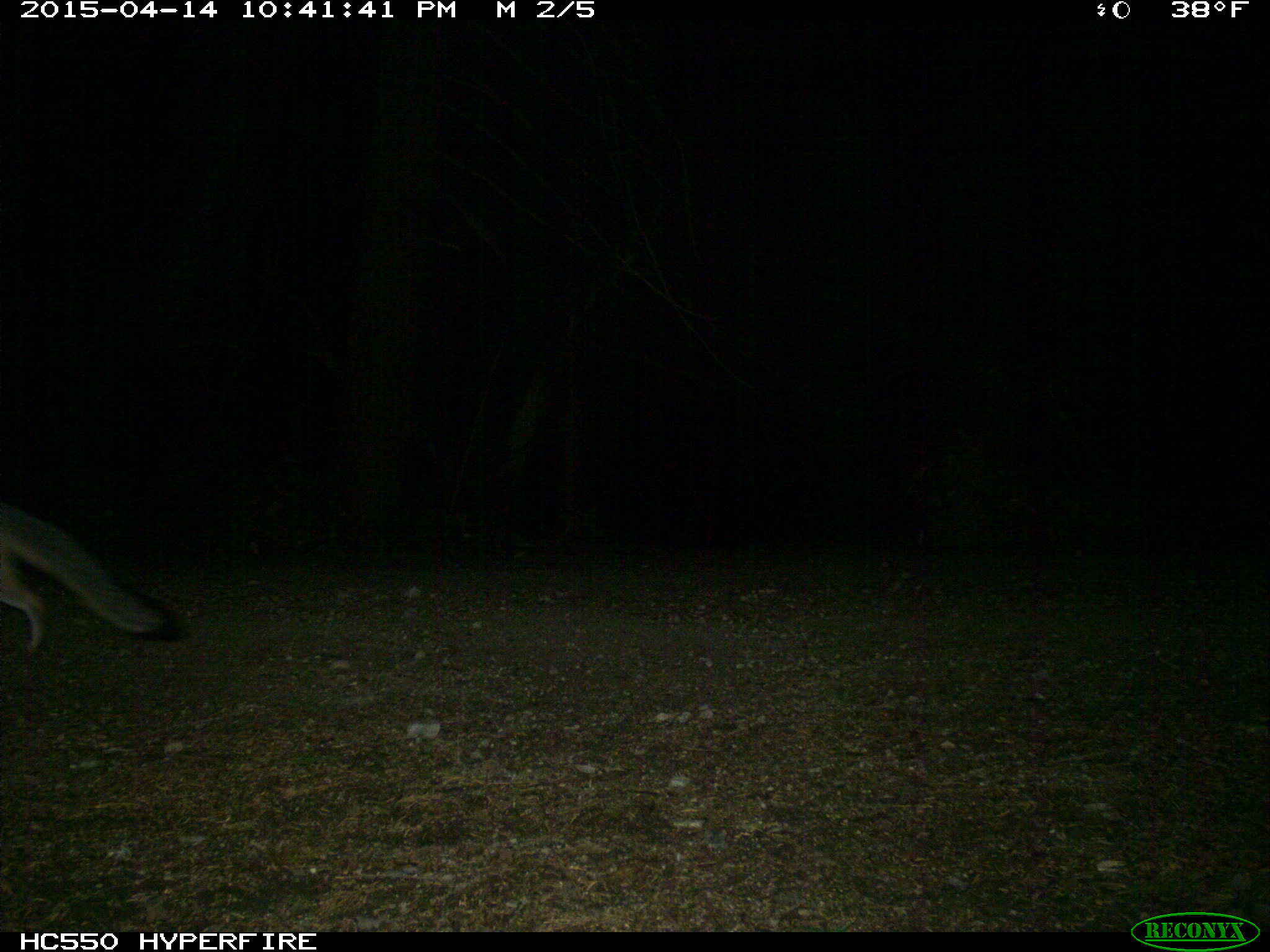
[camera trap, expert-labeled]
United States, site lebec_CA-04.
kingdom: Animalia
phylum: Chordata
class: Mammalia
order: Carnivora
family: Canidae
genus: Urocyon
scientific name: Urocyon cinereoargenteus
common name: gray fox